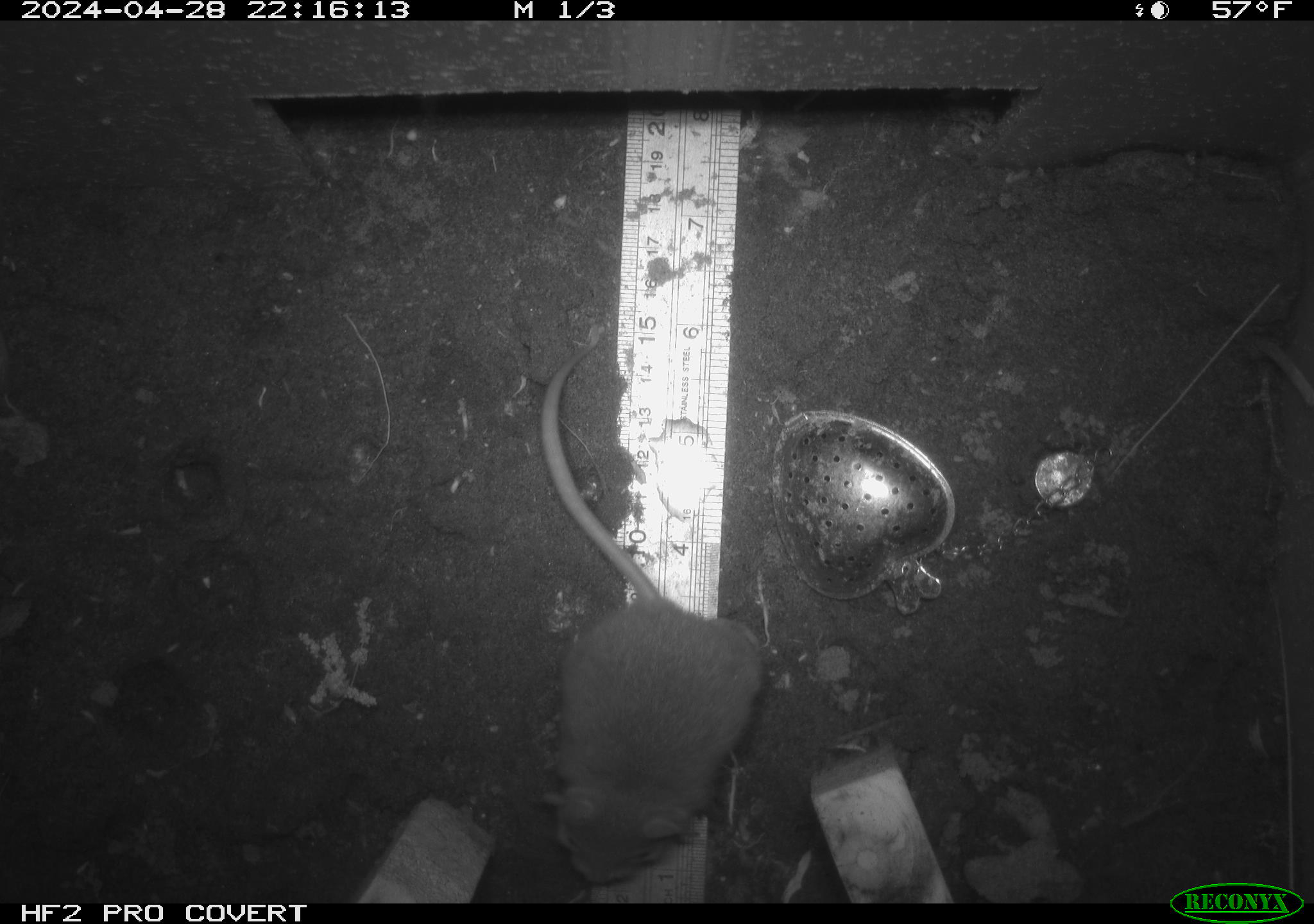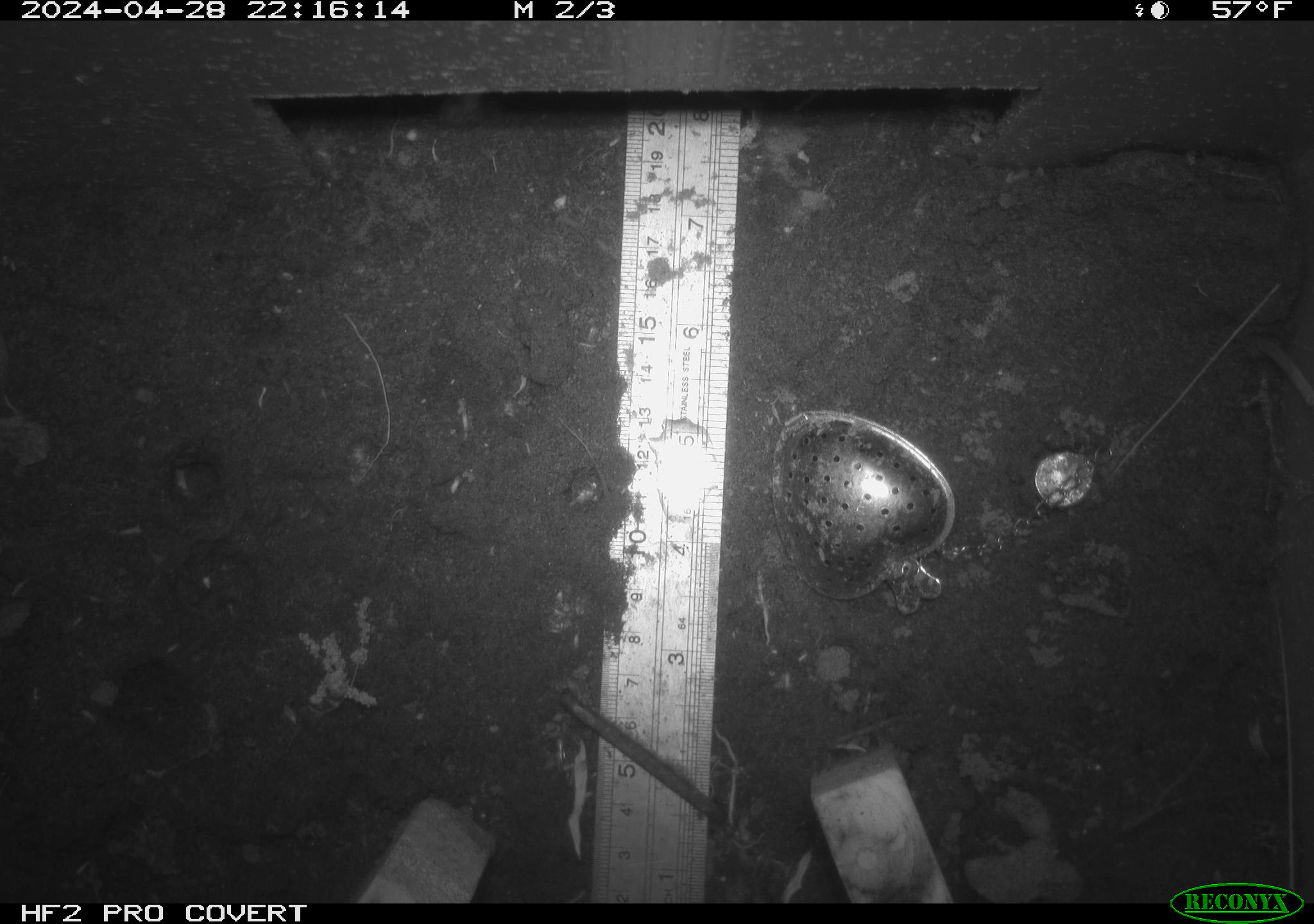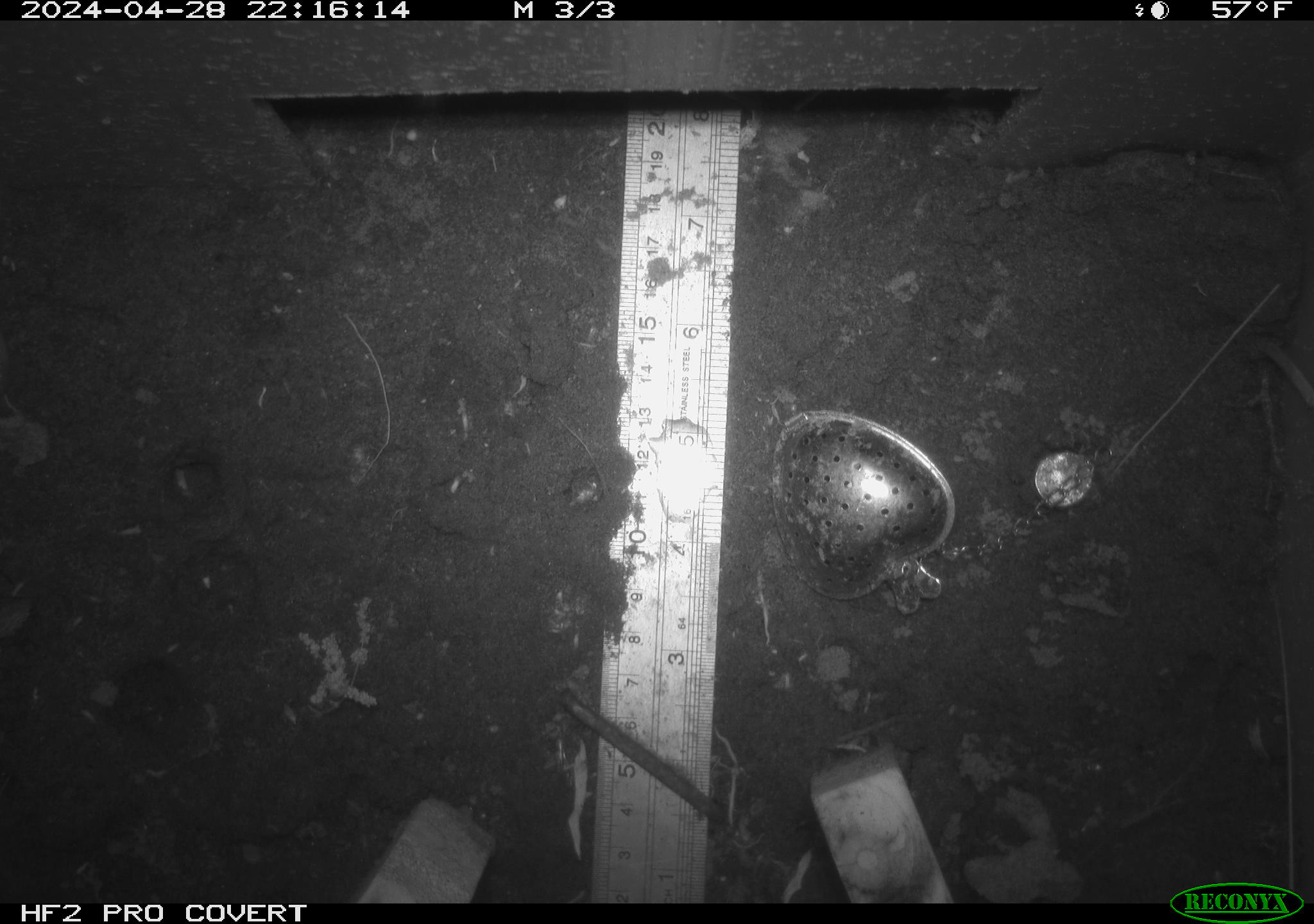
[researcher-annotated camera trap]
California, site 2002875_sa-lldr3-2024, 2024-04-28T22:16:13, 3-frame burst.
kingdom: Animalia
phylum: Chordata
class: Mammalia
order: Rodentia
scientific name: Rodentia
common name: rodent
Rodent (Rodentia).